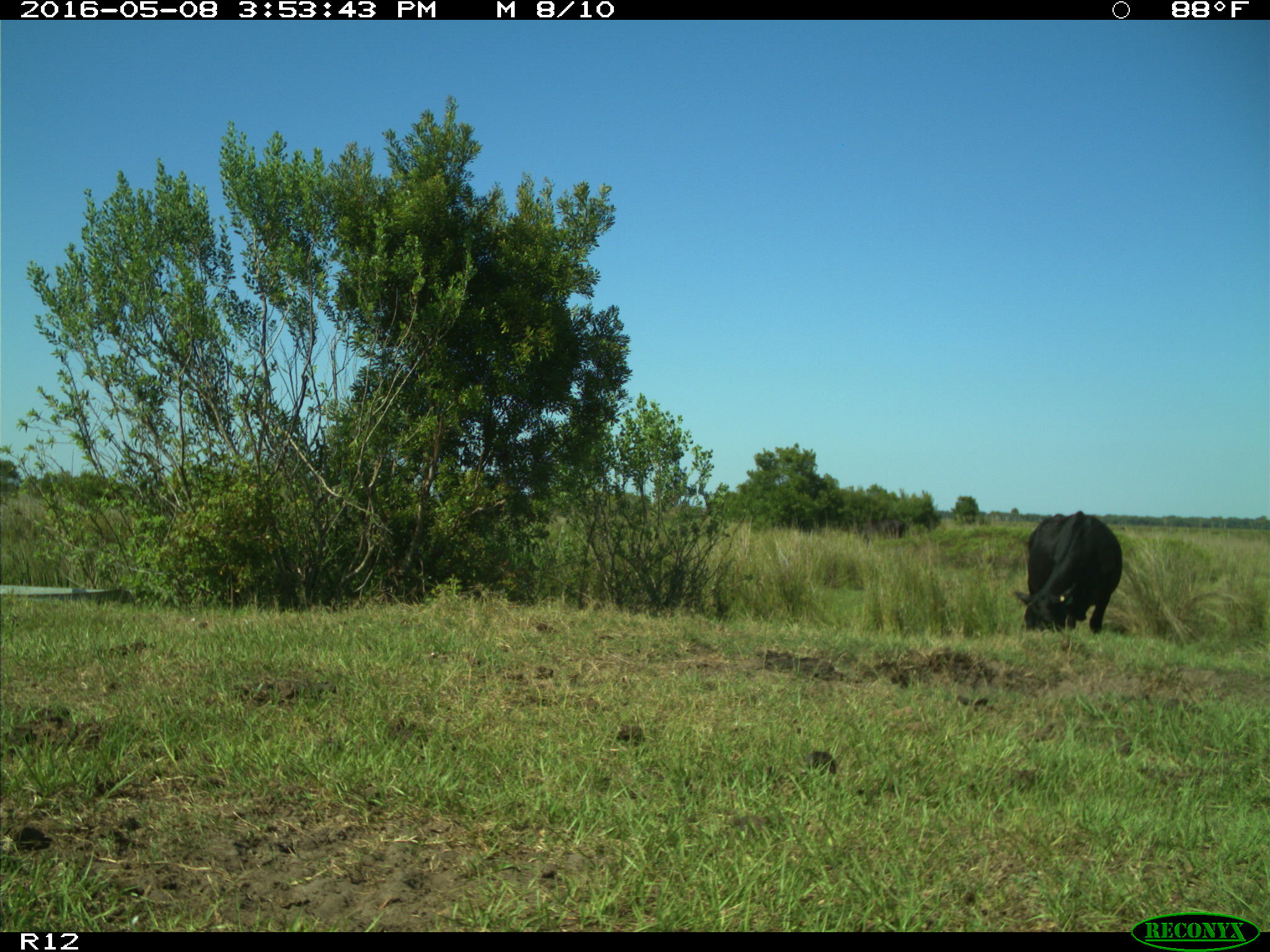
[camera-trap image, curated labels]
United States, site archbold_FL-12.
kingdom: Animalia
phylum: Chordata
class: Mammalia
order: Artiodactyla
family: Bovidae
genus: Bos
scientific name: Bos taurus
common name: domestic cow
Bos taurus (domestic cow).